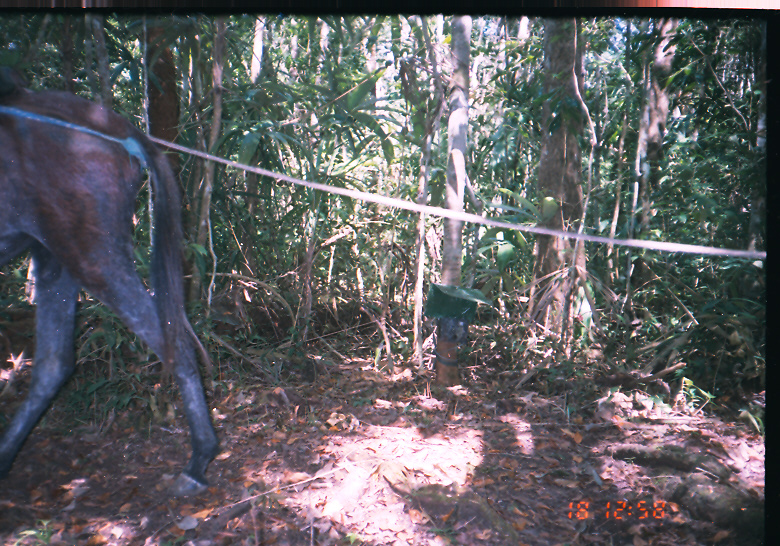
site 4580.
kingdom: Animalia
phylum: Chordata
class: Mammalia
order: Perissodactyla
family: Equidae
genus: Equus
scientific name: Equus ferus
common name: wild horse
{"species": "Equus ferus (wild horse)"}